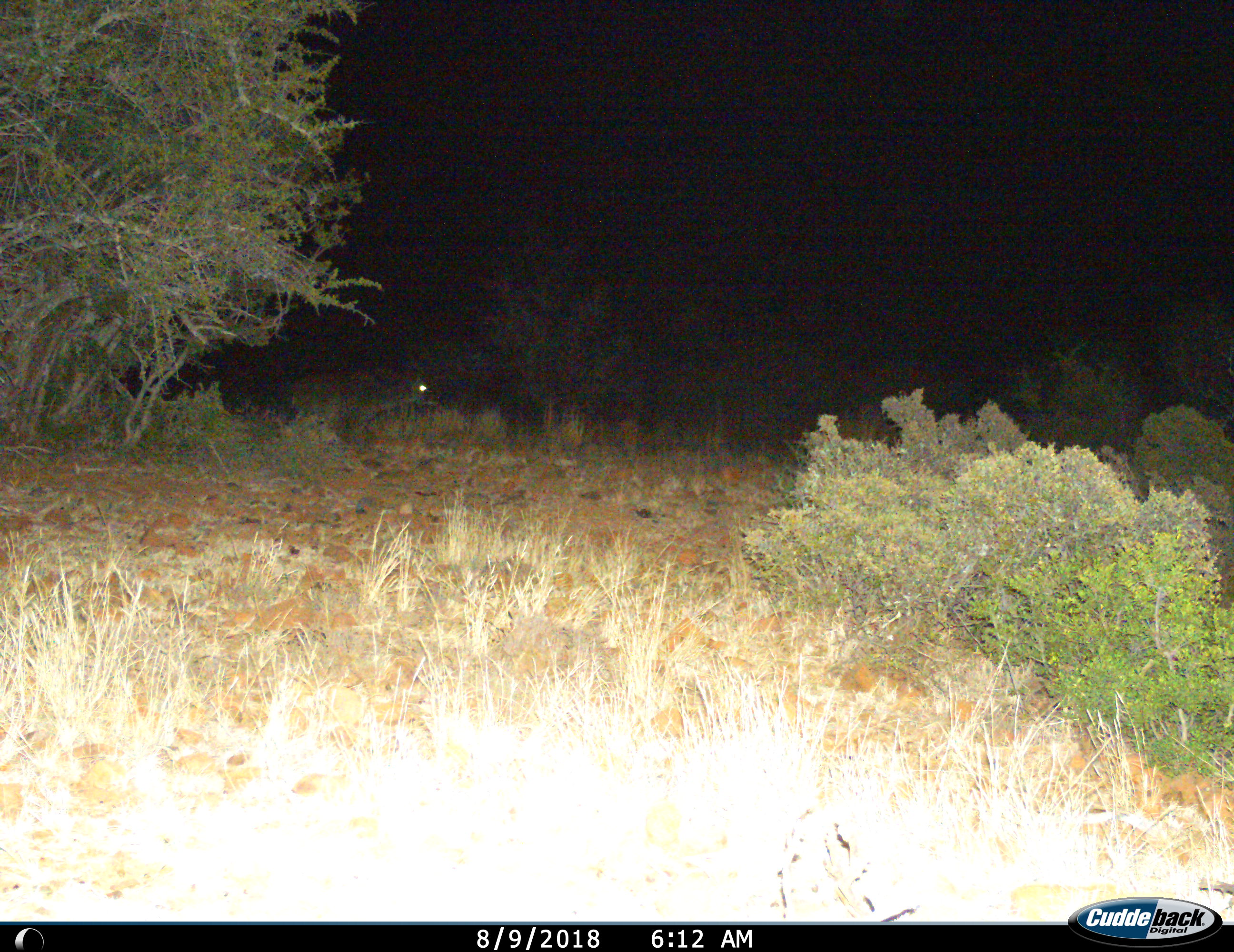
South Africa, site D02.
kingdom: Animalia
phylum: Chordata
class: Mammalia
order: Artiodactyla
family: Bovidae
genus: Tragelaphus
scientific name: Tragelaphus strepsiceros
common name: greater kudu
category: kudu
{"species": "kudu (greater kudu) (Tragelaphus strepsiceros)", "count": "1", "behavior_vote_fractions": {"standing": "50%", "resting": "0%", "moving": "50%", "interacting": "0%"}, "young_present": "0%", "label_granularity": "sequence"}